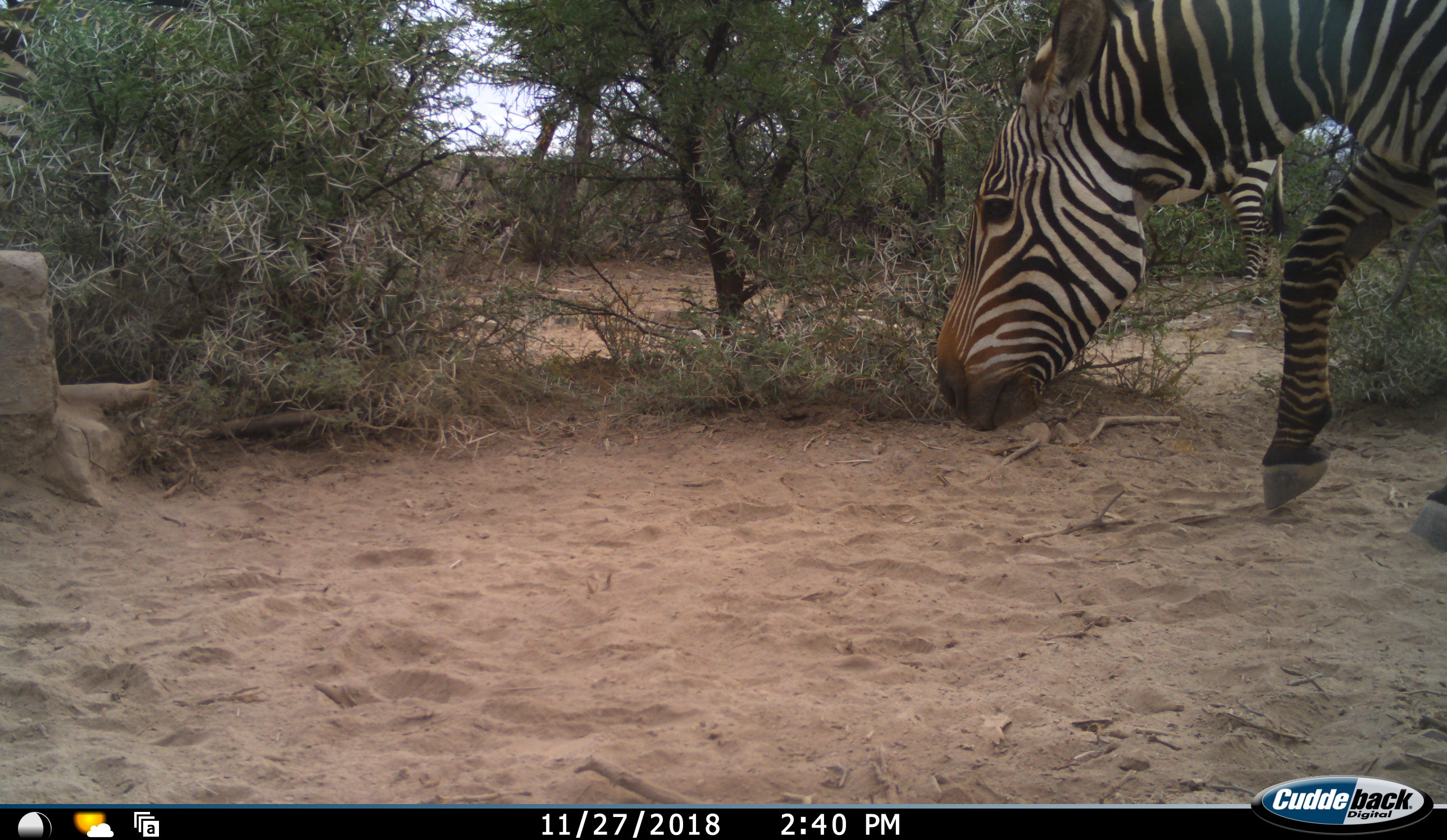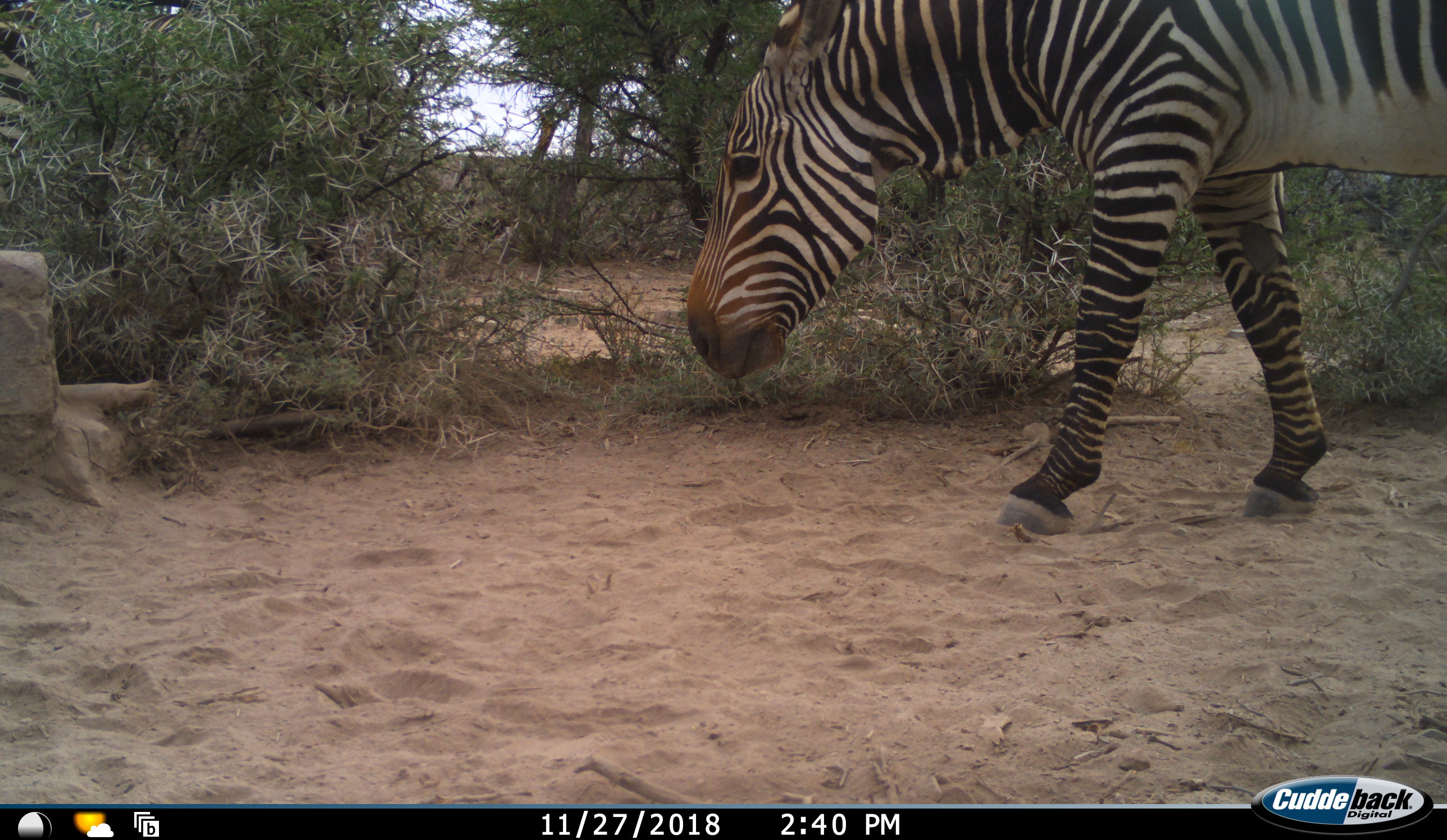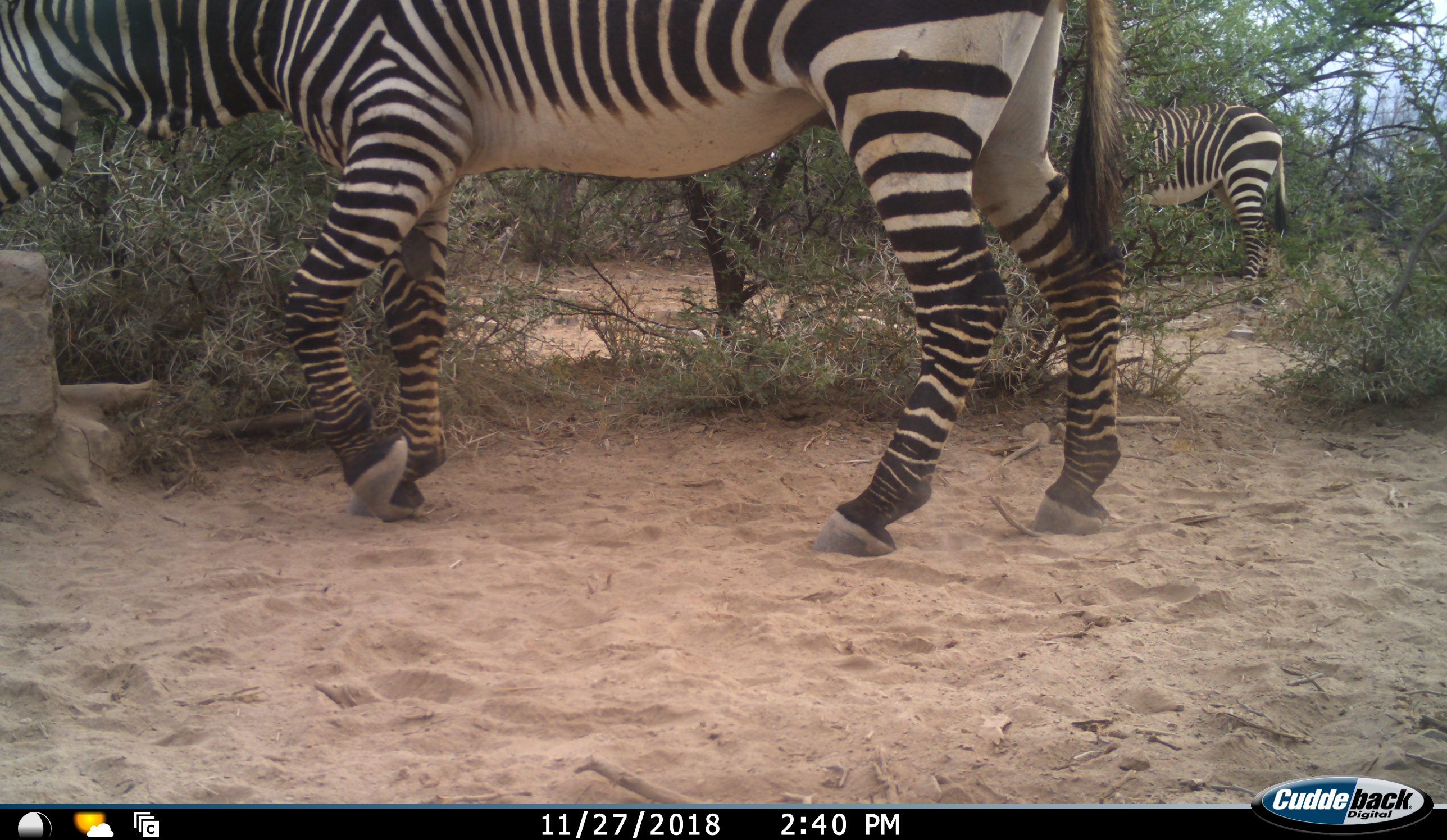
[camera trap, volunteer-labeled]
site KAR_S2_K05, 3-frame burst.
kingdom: Animalia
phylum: Chordata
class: Mammalia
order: Perissodactyla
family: Equidae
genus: Equus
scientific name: Equus zebra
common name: mountain zebra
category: zebramountain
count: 2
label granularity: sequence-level